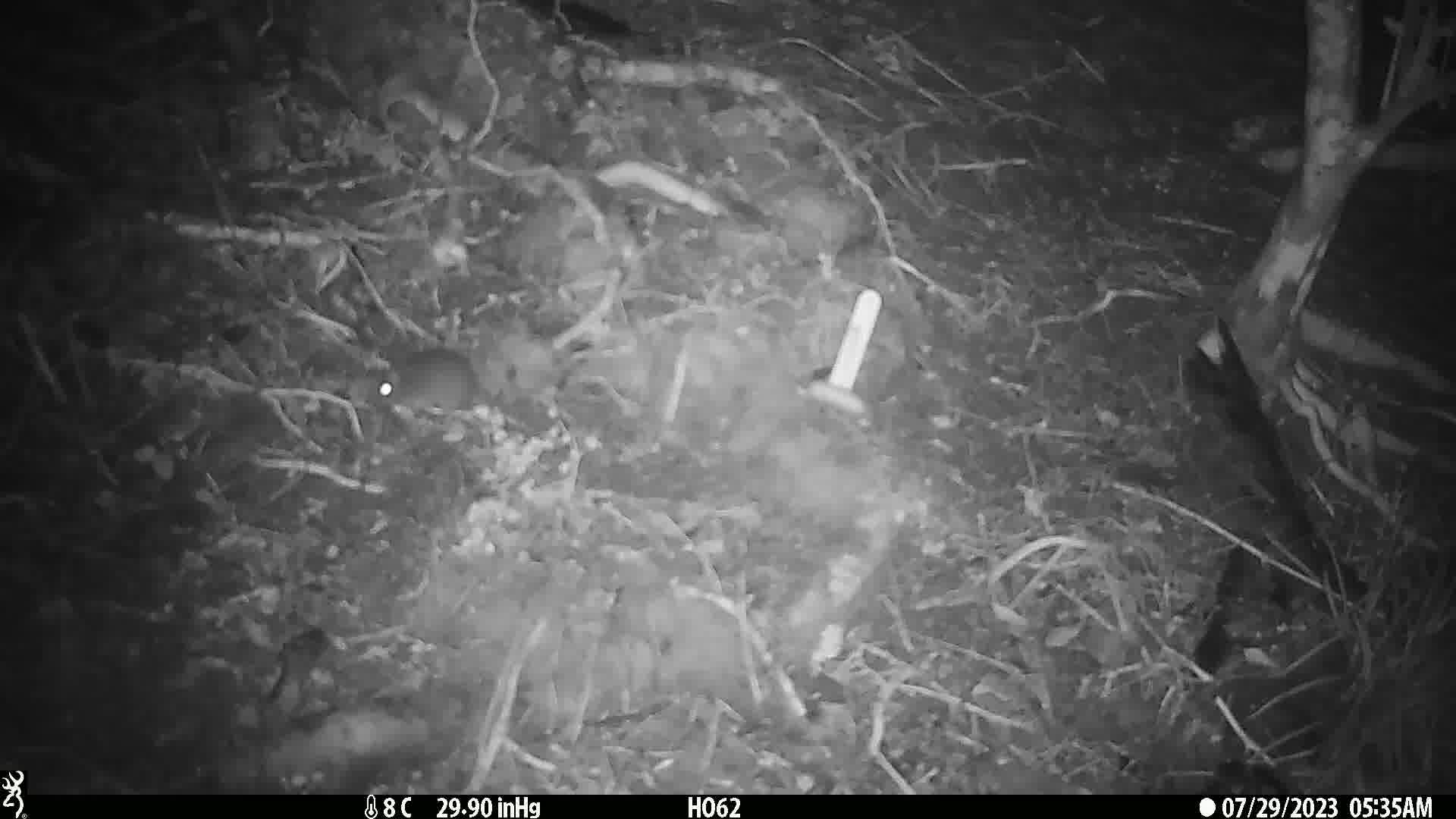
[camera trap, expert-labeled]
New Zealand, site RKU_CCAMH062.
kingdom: Animalia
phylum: Chordata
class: Mammalia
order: Rodentia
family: Muridae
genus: Rattus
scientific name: Rattus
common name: rat